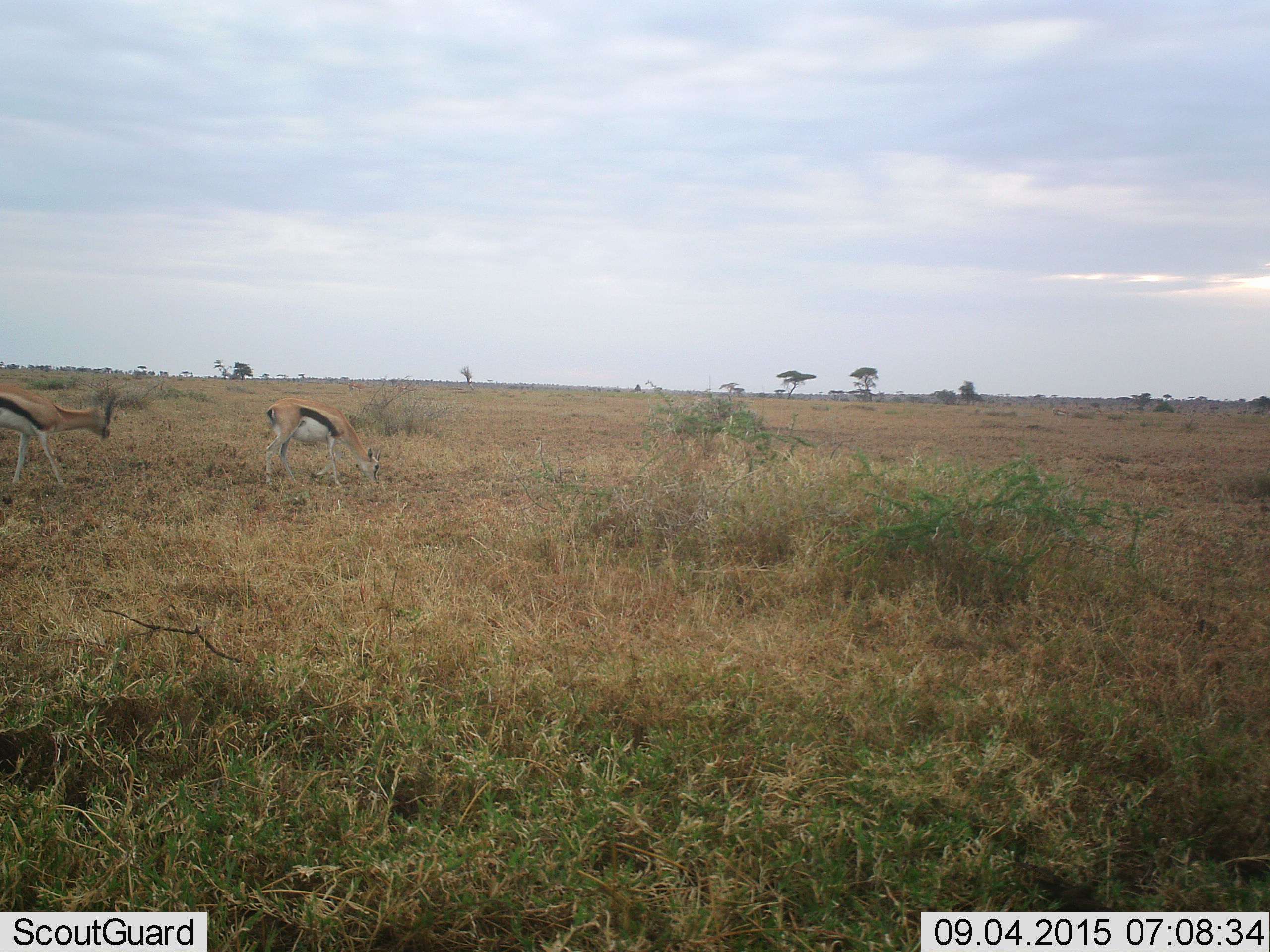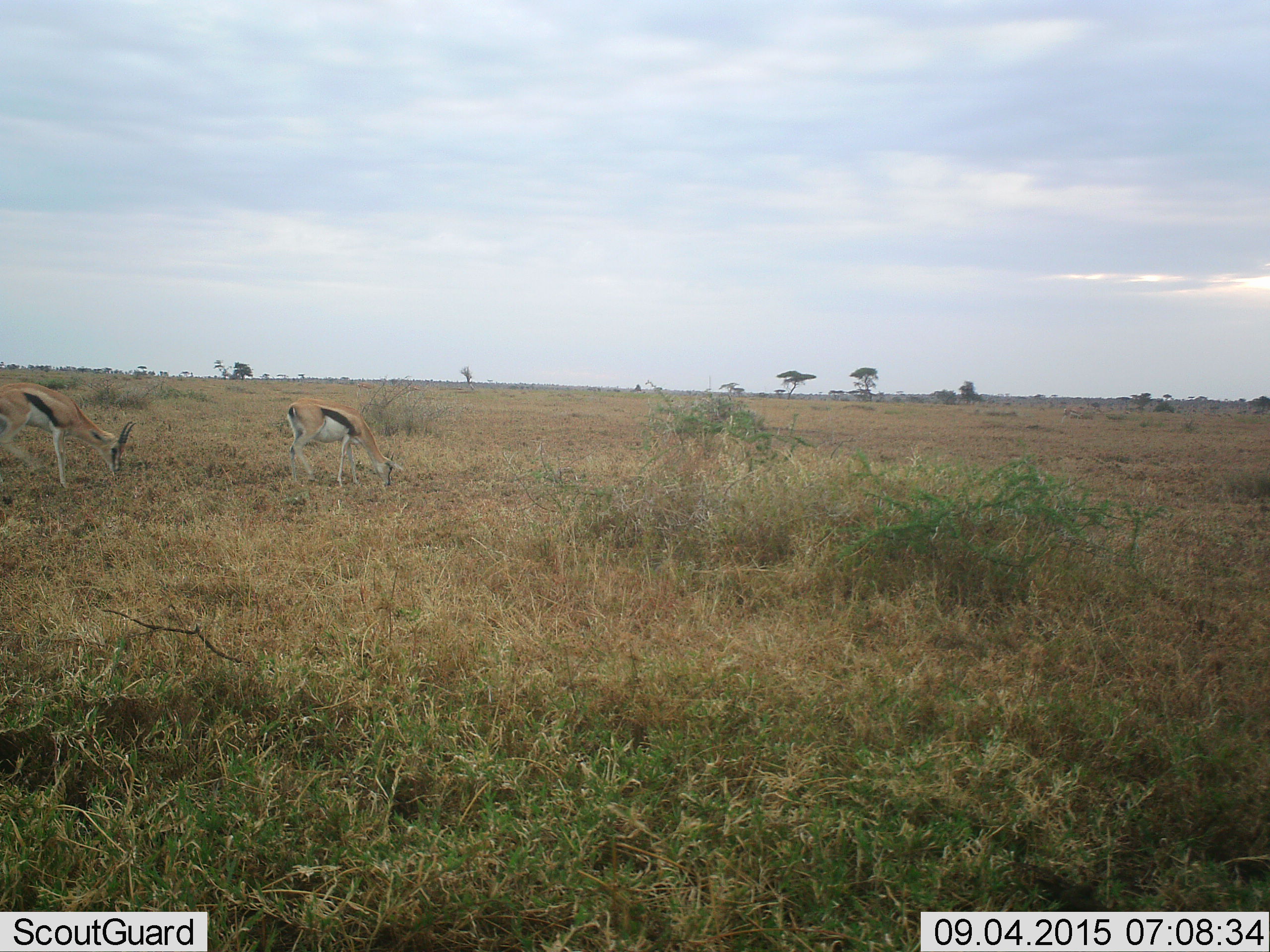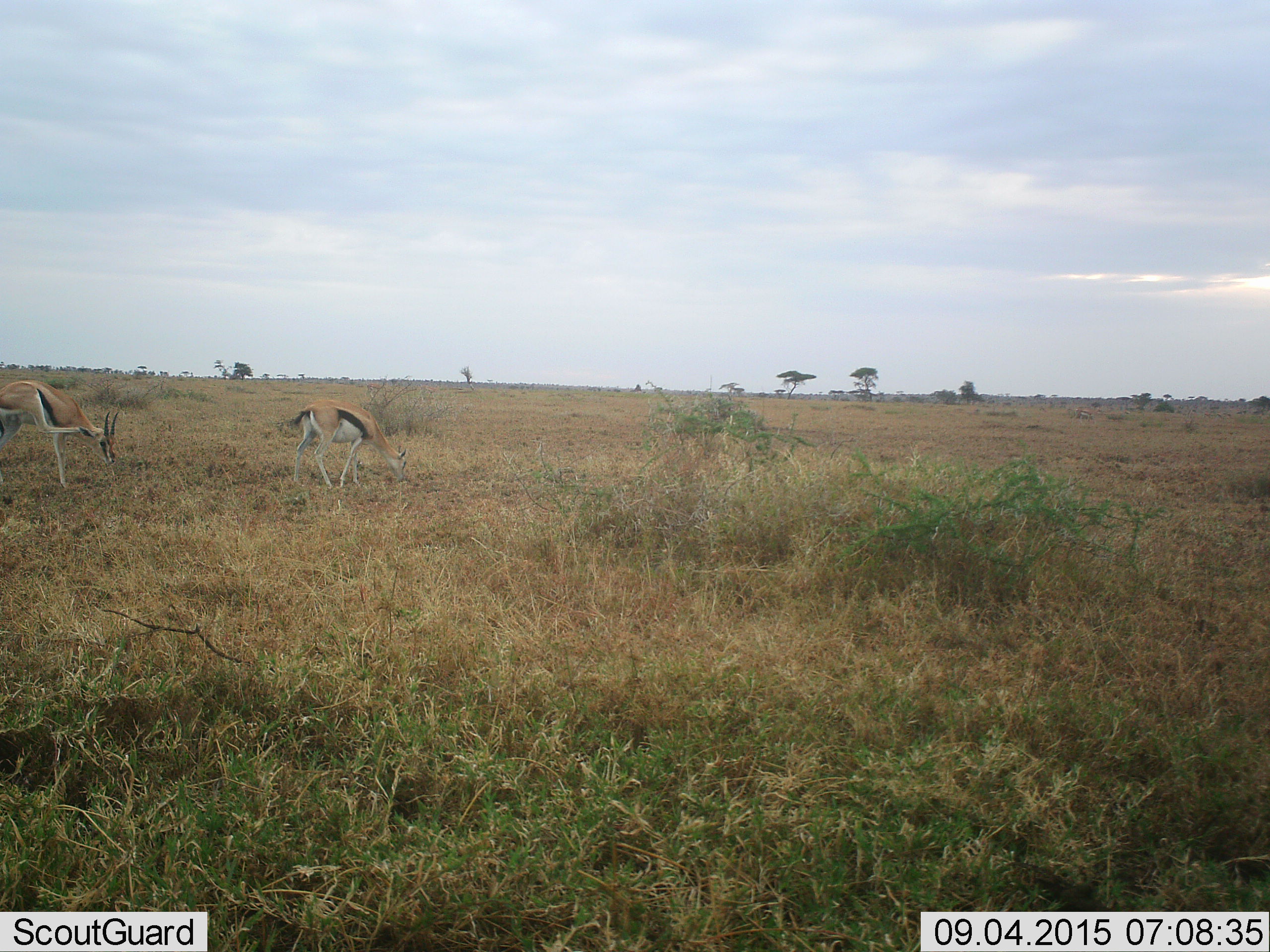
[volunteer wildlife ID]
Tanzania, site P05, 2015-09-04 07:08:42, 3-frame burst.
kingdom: Animalia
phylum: Chordata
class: Mammalia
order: Artiodactyla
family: Bovidae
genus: Eudorcas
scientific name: Eudorcas thomsonii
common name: thomson's gazelle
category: gazellethomsons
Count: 2.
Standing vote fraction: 50%.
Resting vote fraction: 0%.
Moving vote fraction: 62%.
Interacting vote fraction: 12%.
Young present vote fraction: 0%.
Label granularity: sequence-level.